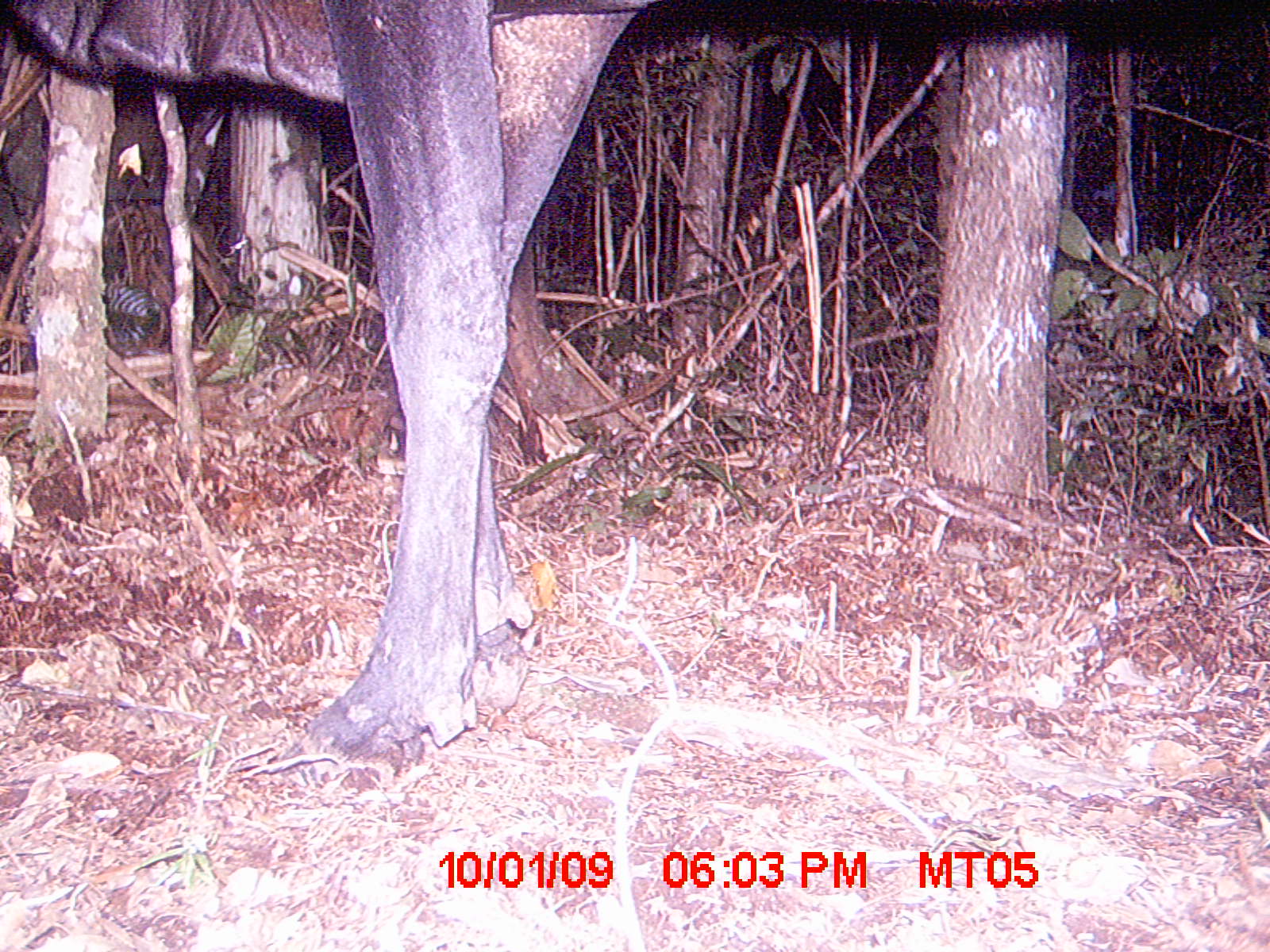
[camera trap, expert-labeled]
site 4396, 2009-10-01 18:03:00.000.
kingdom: Animalia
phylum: Chordata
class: Mammalia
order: Artiodactyla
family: Bovidae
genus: Bos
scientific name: Bos taurus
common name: domestic cattle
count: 2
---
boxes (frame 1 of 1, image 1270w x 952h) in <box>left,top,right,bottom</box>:
bos taurus: <box>0,0,661,786</box>